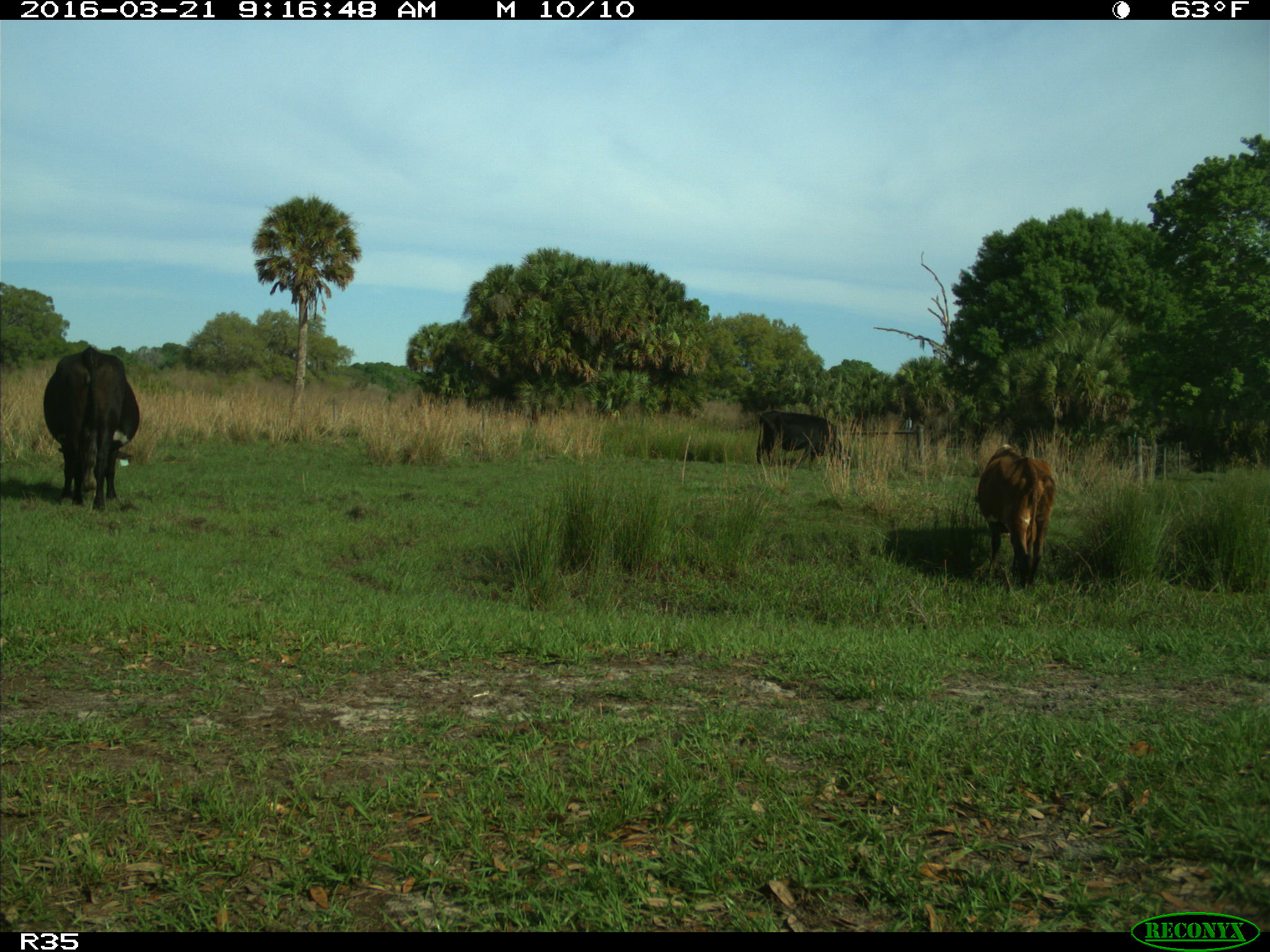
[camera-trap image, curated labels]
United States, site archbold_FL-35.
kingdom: Animalia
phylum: Chordata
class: Mammalia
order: Artiodactyla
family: Bovidae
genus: Bos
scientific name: Bos taurus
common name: domestic cow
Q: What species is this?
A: Bos taurus (domestic cow).